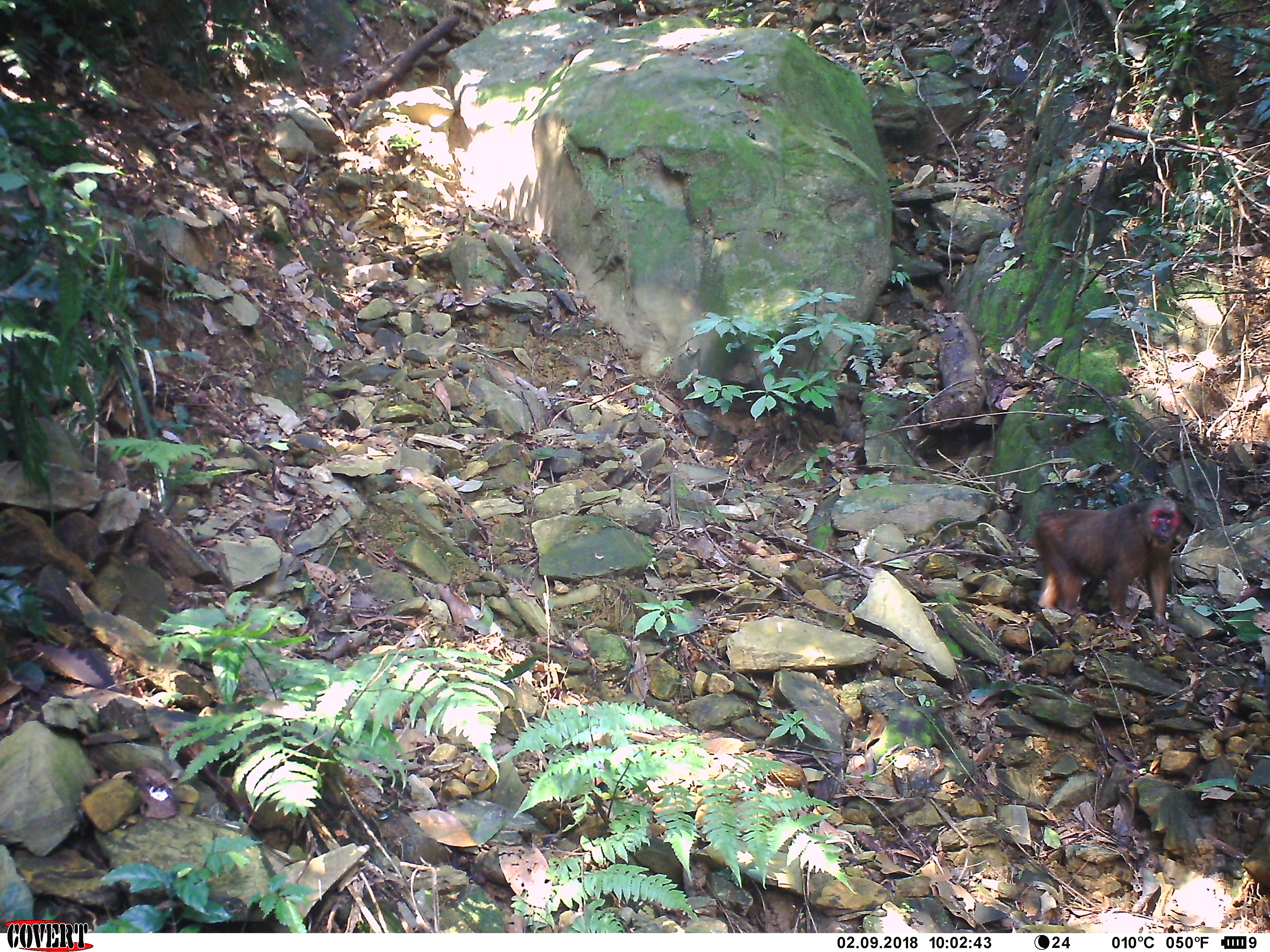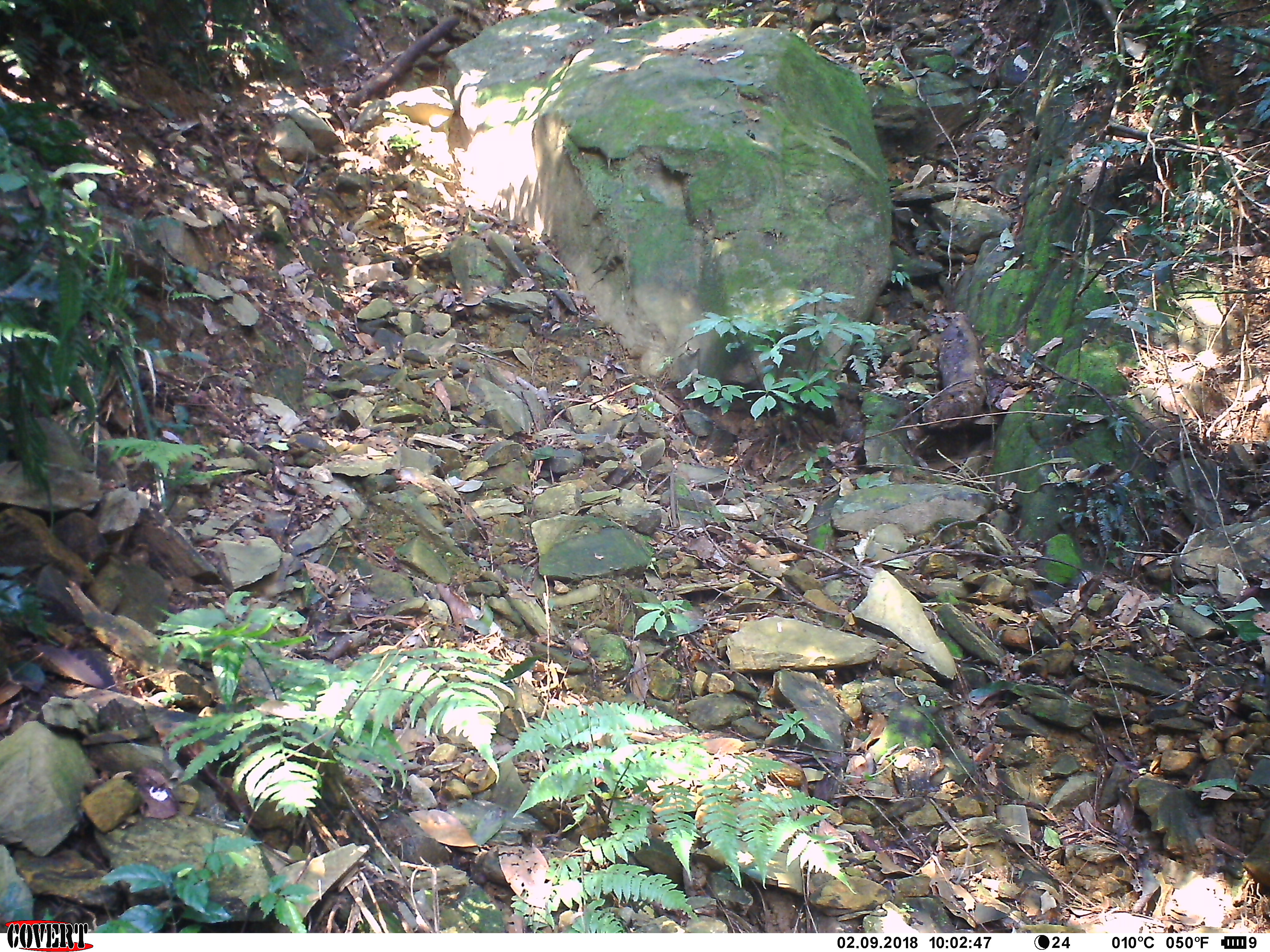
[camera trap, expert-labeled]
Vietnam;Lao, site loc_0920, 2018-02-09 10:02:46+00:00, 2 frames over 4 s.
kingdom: Animalia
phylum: Chordata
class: Mammalia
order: Primates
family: Cercopithecidae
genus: Macaca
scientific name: Macaca arctoides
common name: stump-tailed macaque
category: stump tailed macaque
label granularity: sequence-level